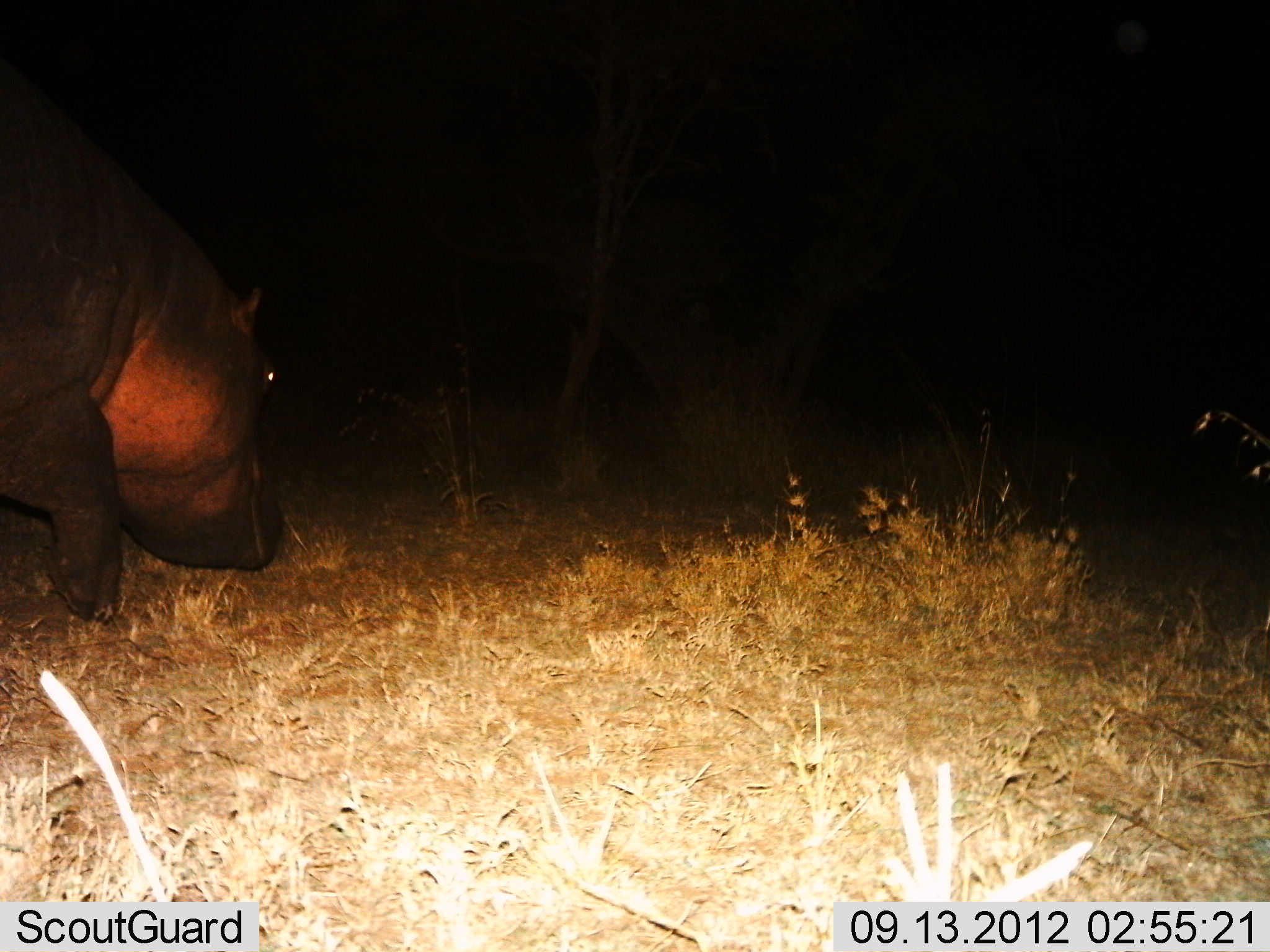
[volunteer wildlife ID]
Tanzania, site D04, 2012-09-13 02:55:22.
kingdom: Animalia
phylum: Chordata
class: Mammalia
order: Artiodactyla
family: Hippopotamidae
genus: Hippopotamus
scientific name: Hippopotamus amphibius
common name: hippopotamus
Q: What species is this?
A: Hippopotamus (Hippopotamus amphibius).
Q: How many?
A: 1.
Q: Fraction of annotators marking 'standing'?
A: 0%.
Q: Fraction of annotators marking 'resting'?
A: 0%.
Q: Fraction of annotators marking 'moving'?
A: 100%.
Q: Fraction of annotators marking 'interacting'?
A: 0%.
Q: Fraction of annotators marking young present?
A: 0%.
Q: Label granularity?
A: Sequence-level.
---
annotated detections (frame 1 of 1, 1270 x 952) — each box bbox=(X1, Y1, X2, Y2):
animal: bbox=(0, 61, 284, 628)